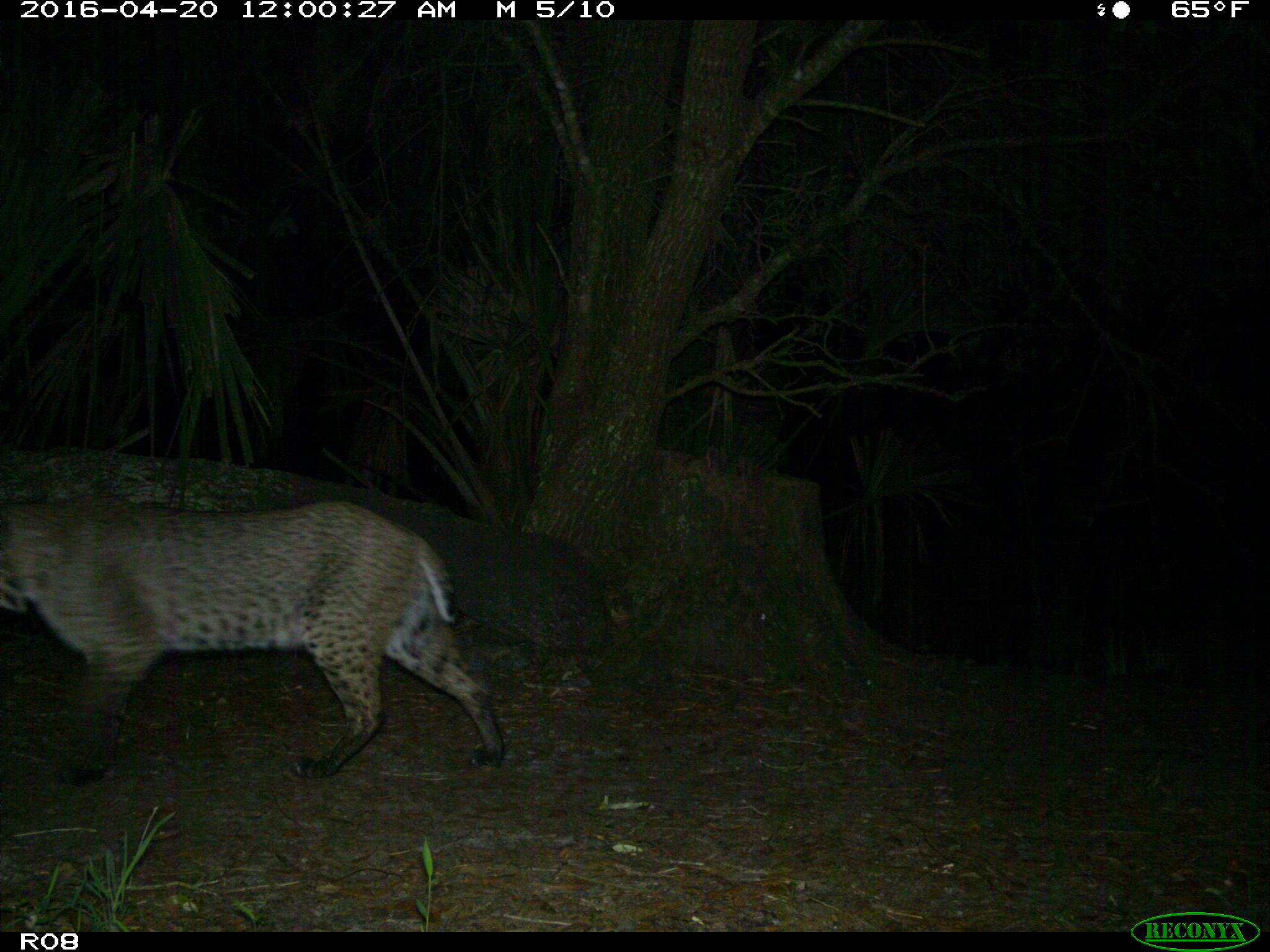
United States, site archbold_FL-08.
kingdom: Animalia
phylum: Chordata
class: Mammalia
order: Carnivora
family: Felidae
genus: Lynx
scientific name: Lynx rufus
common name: bobcat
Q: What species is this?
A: Lynx rufus (bobcat).